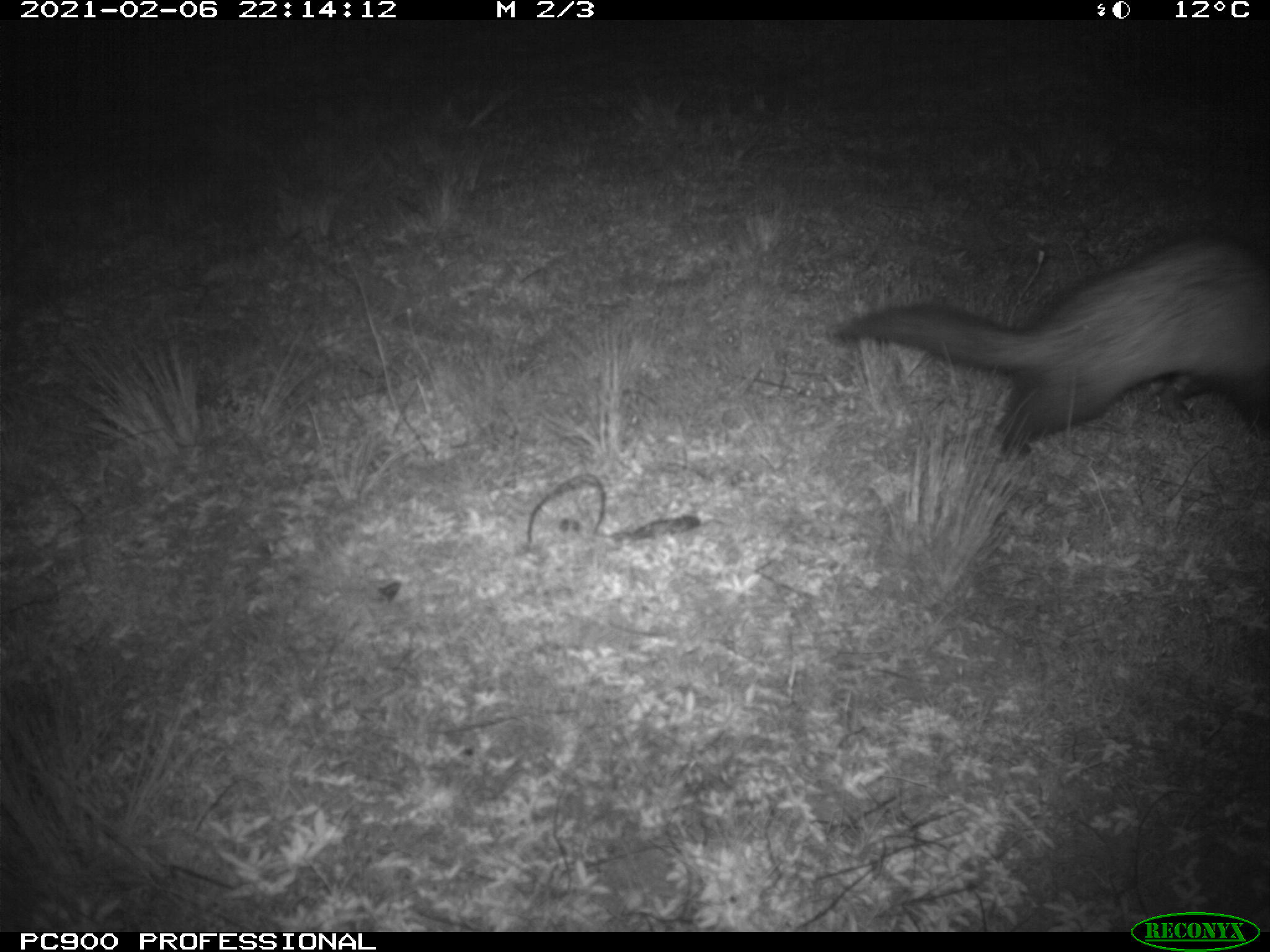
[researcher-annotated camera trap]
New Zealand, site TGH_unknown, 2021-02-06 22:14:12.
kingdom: Animalia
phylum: Chordata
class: Mammalia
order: Carnivora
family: Mustelidae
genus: Mustela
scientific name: Mustela furo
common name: ferret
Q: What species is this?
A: Ferret (Mustela furo).